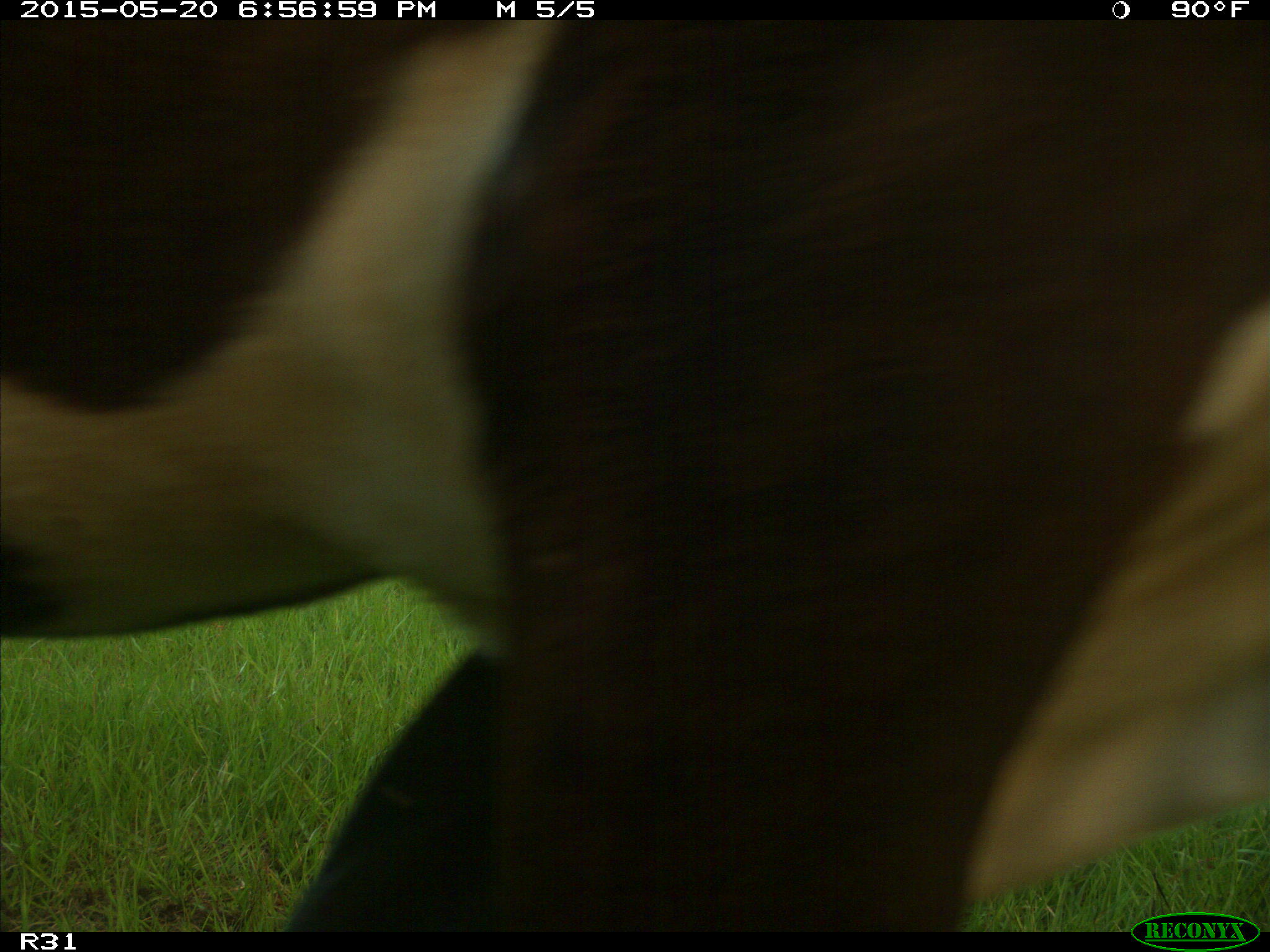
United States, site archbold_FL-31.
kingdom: Animalia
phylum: Chordata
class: Mammalia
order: Artiodactyla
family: Bovidae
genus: Bos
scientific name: Bos taurus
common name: domestic cow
Bos taurus (domestic cow).